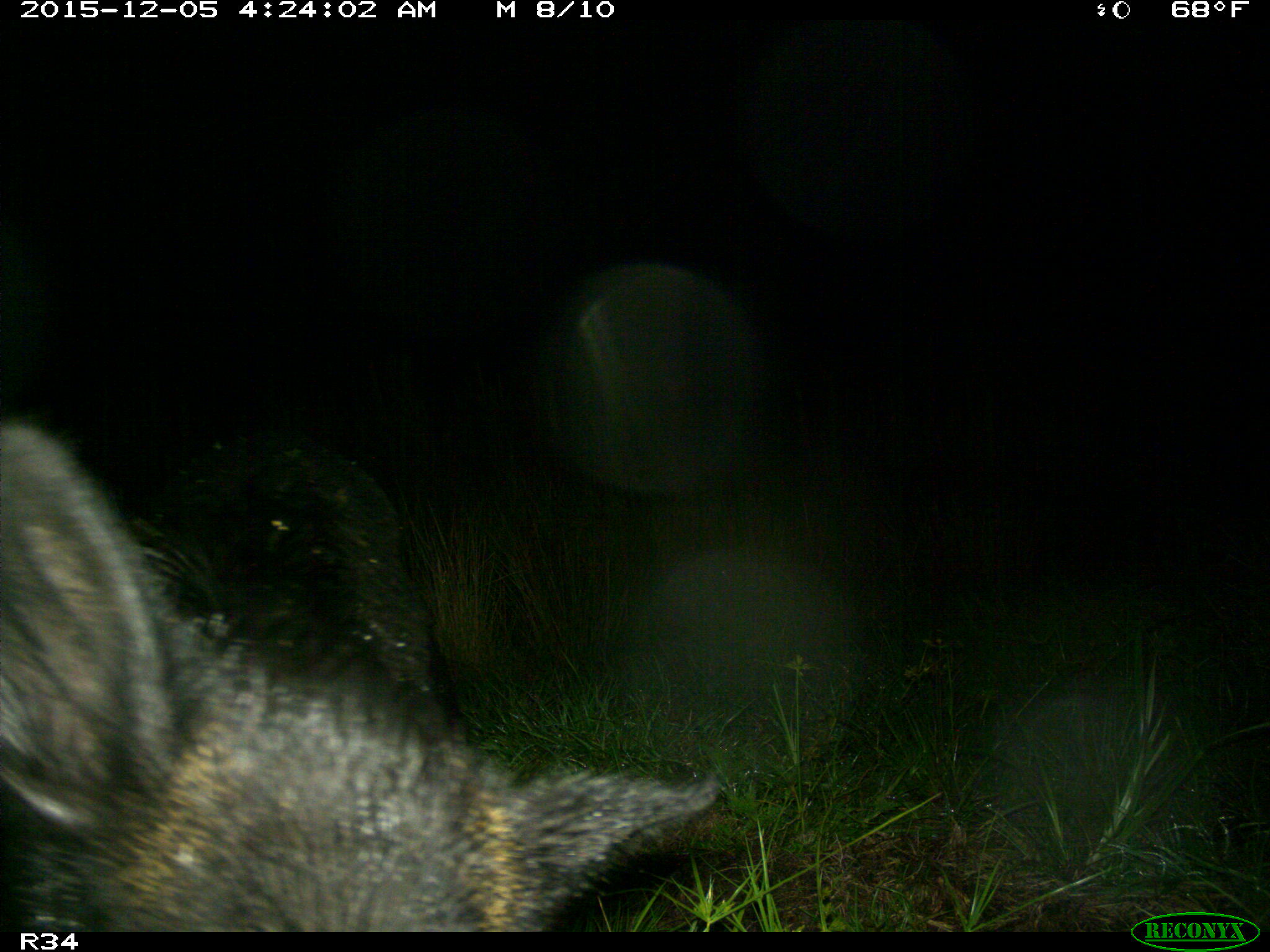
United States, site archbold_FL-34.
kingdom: Animalia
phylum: Chordata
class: Mammalia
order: Artiodactyla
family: Suidae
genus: Sus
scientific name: Sus scrofa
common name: wild boar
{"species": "Sus scrofa (wild boar)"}